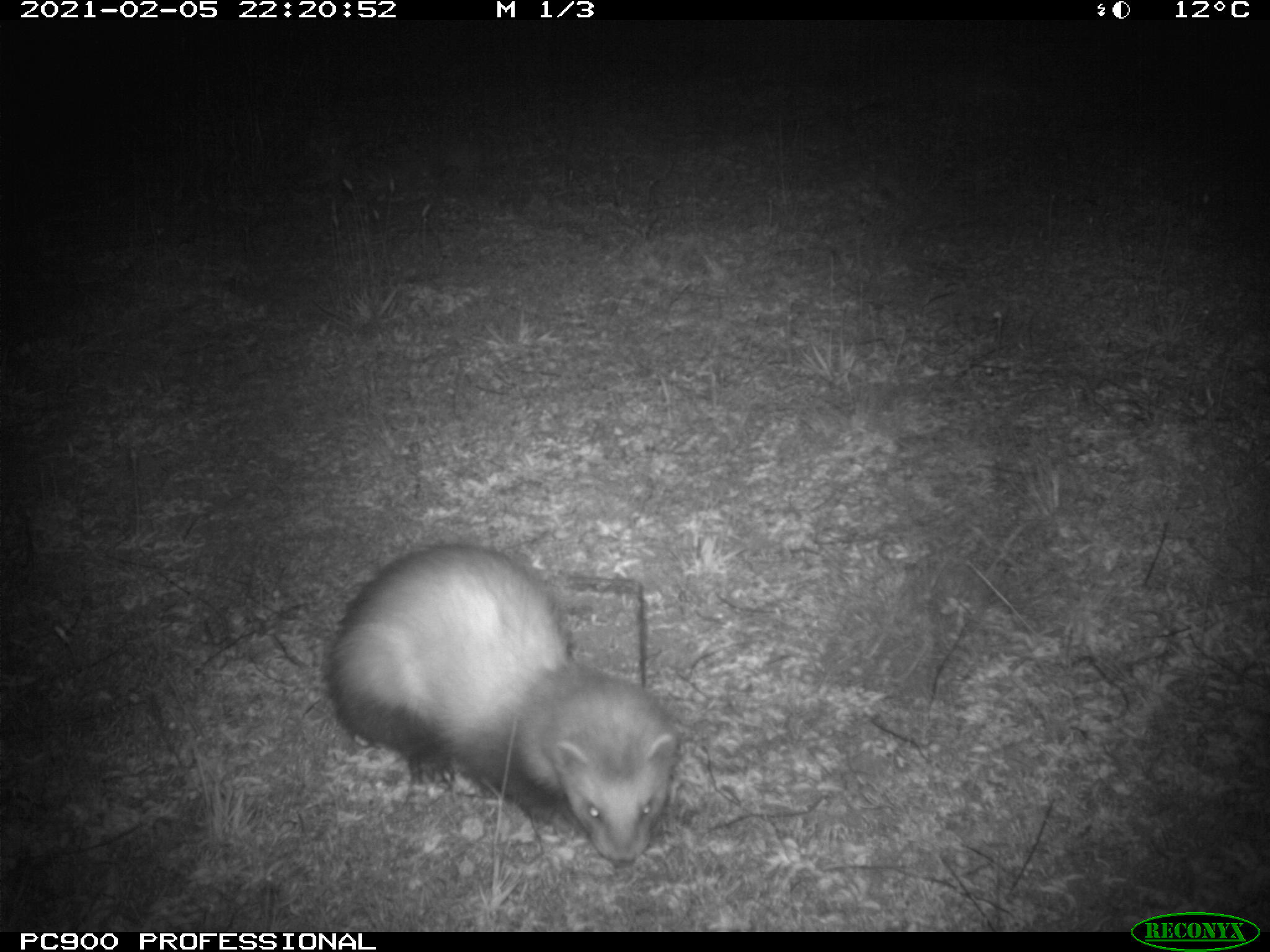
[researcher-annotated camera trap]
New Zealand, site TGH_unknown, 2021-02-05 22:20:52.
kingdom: Animalia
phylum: Chordata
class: Mammalia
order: Carnivora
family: Mustelidae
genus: Mustela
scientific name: Mustela furo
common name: ferret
Ferret (Mustela furo).